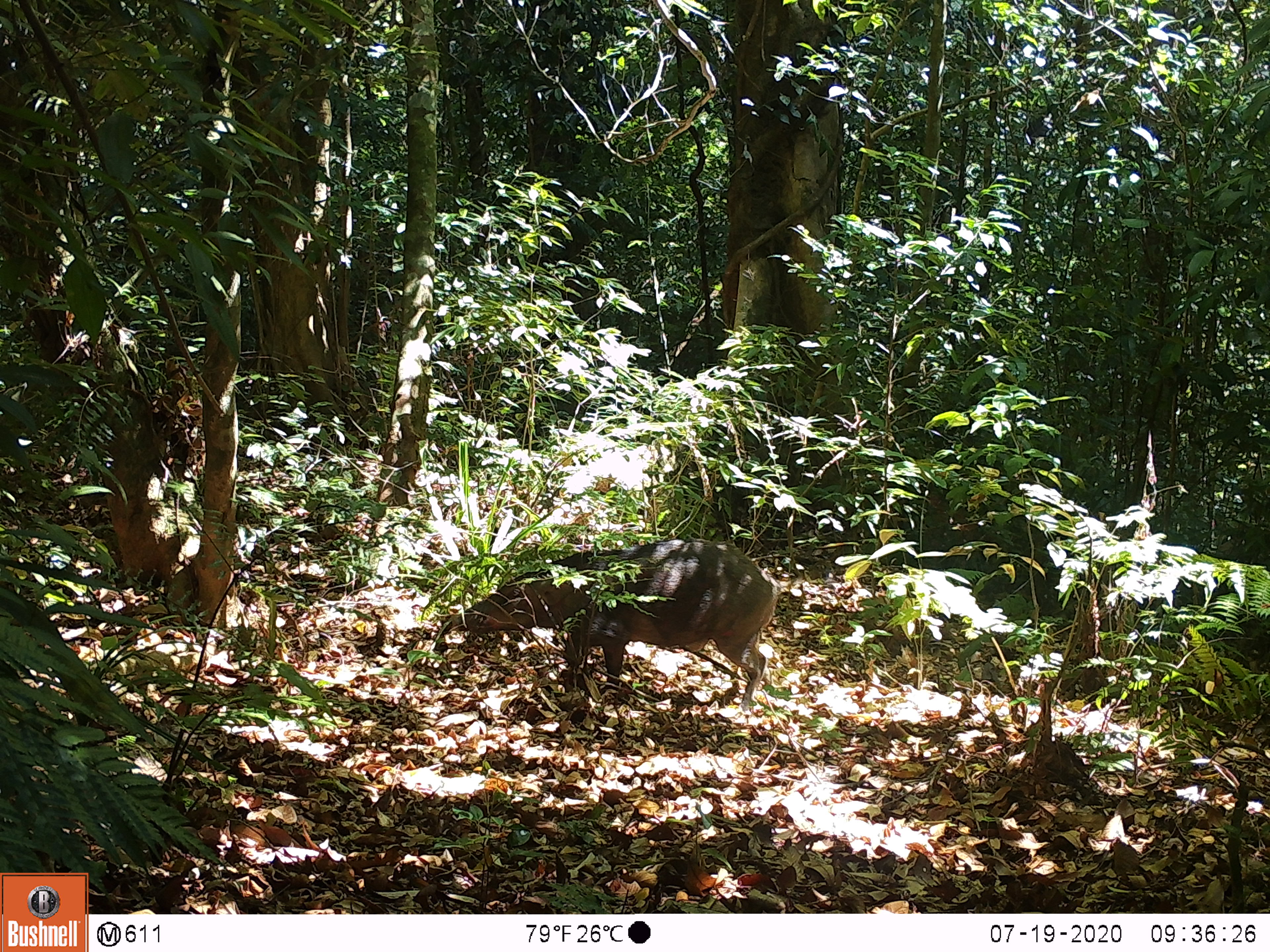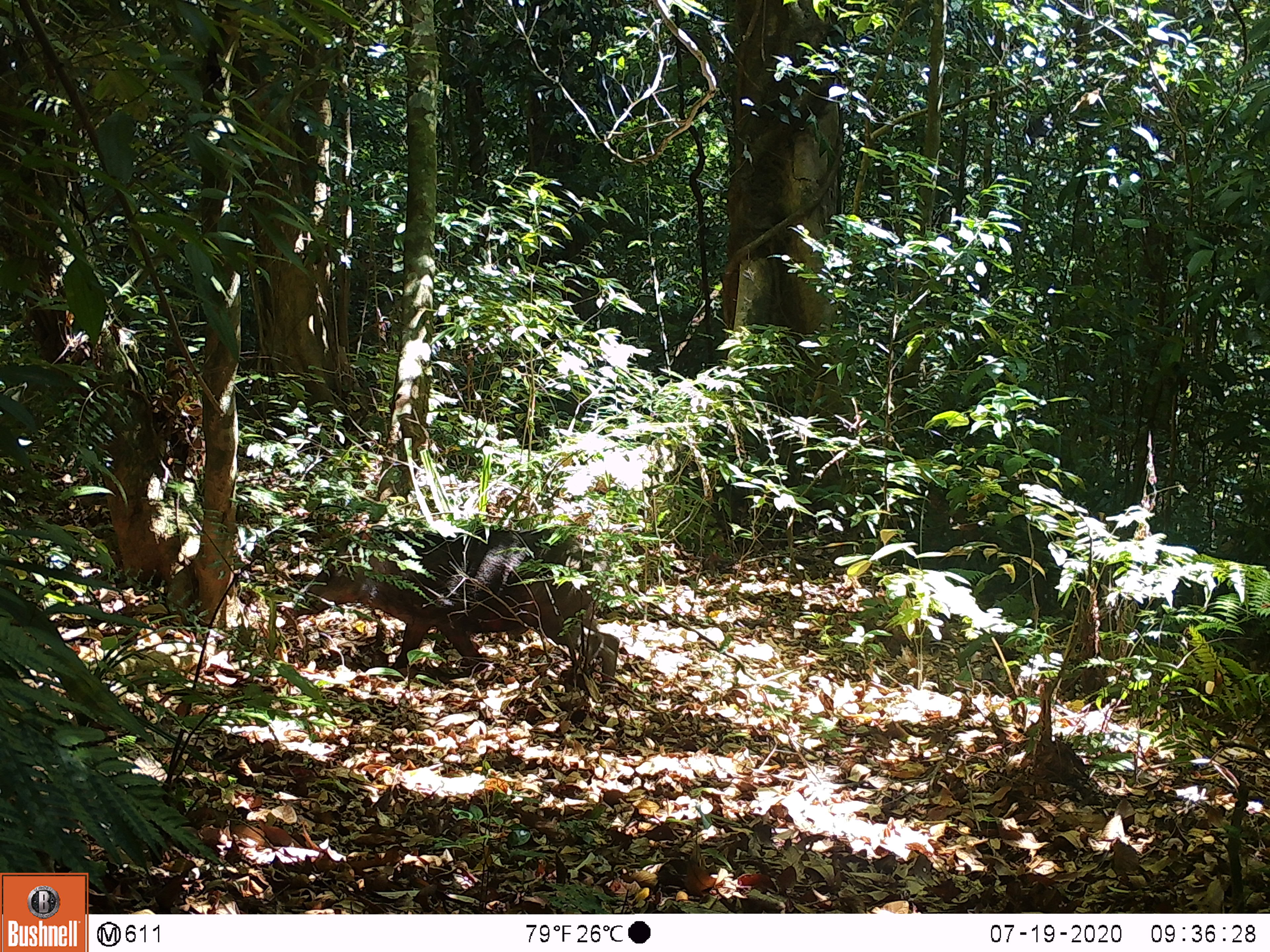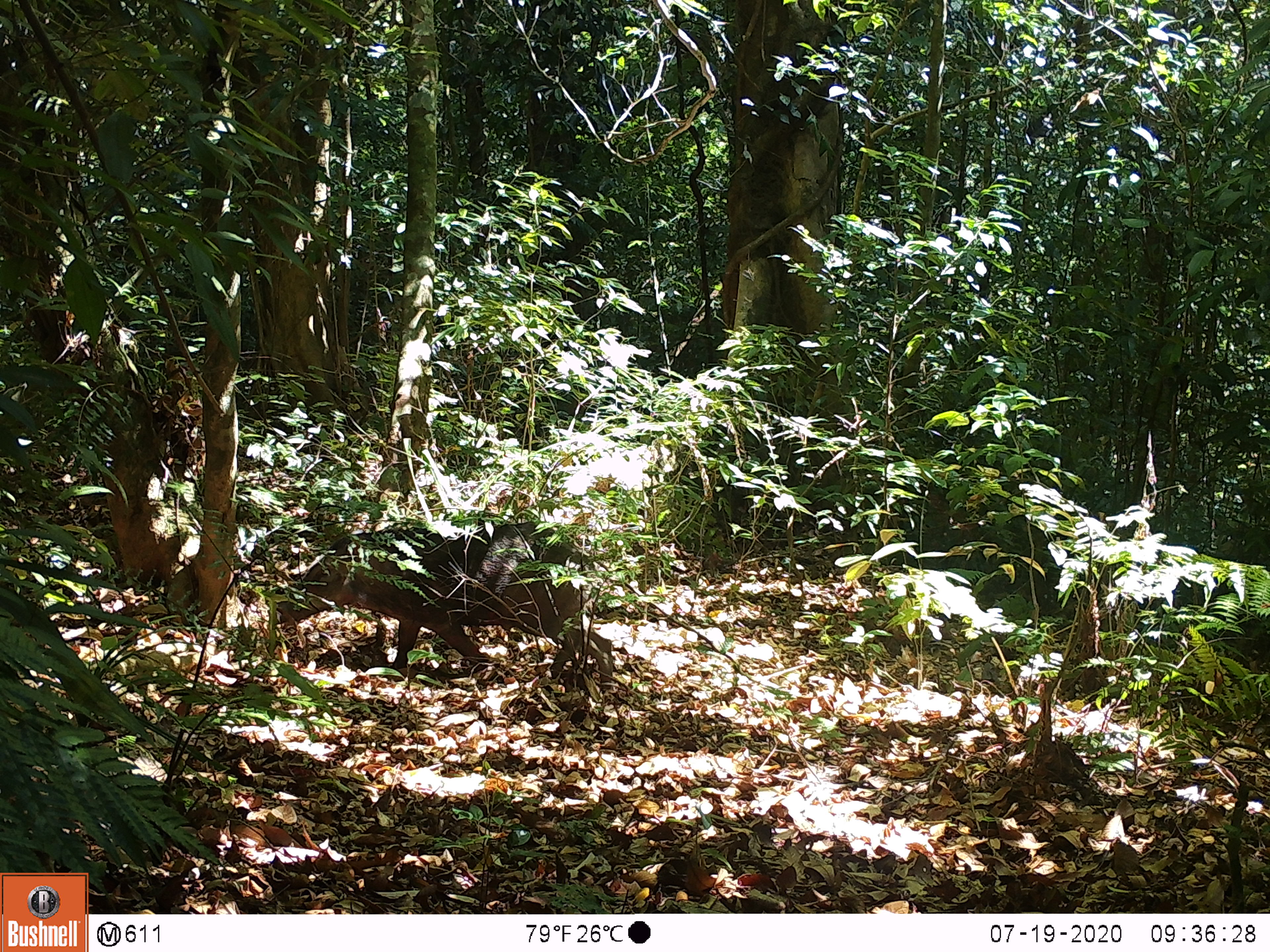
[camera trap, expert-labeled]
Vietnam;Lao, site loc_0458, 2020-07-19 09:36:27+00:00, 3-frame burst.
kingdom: Animalia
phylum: Chordata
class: Mammalia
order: Artiodactyla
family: Suidae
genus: Sus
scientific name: Sus scrofa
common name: eurasian wild pig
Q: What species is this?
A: Eurasian wild pig (Sus scrofa).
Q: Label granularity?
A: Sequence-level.